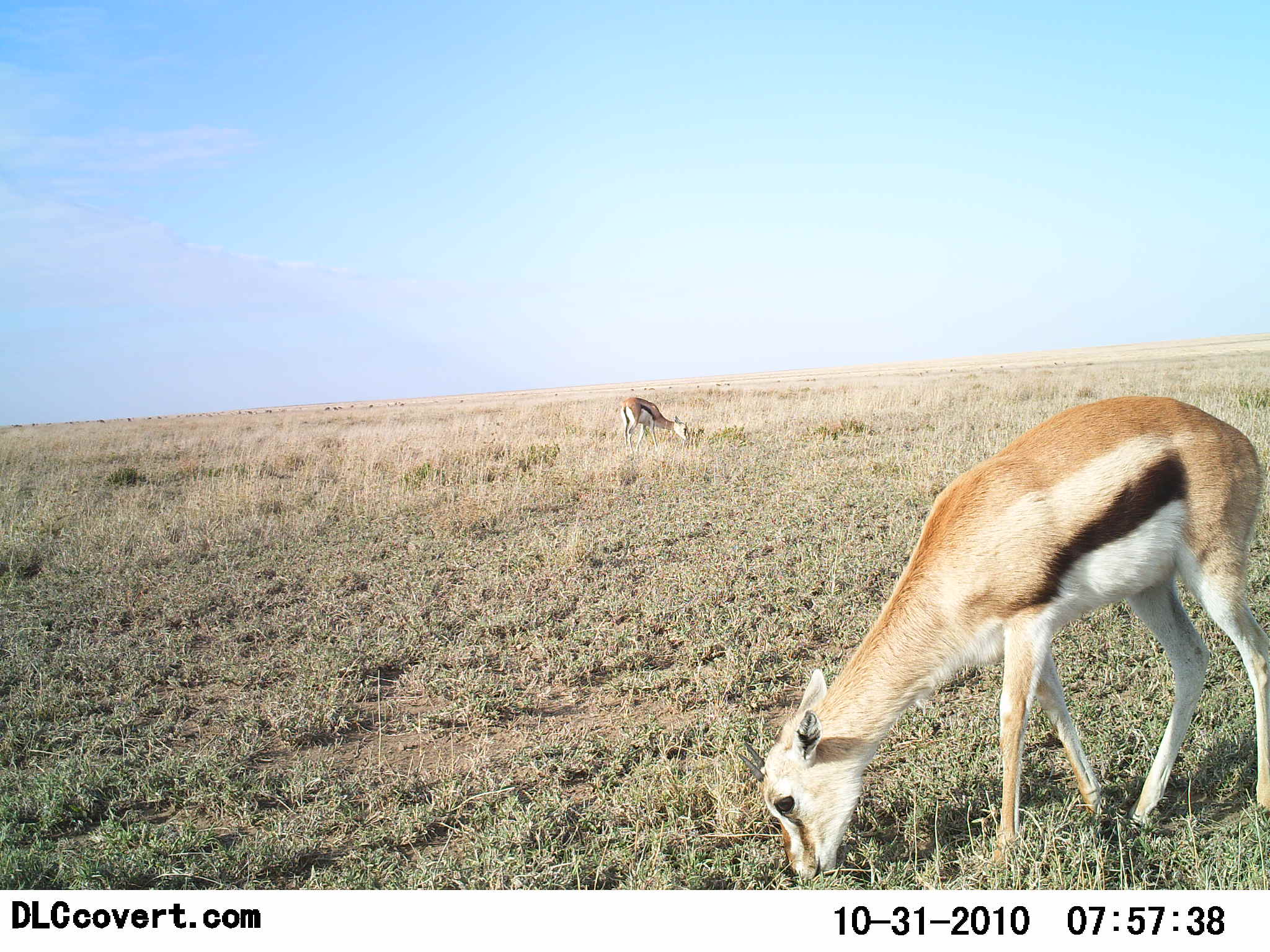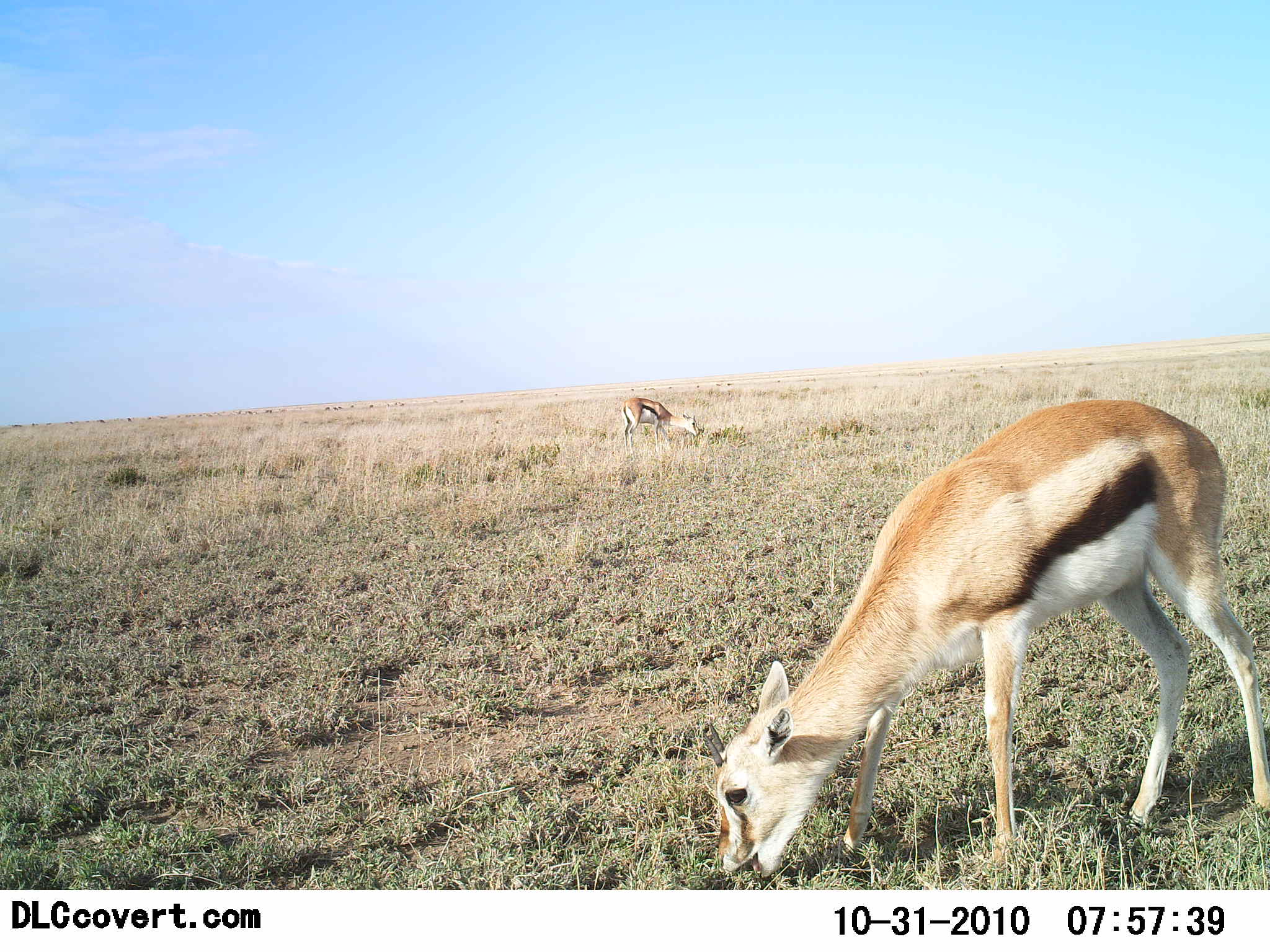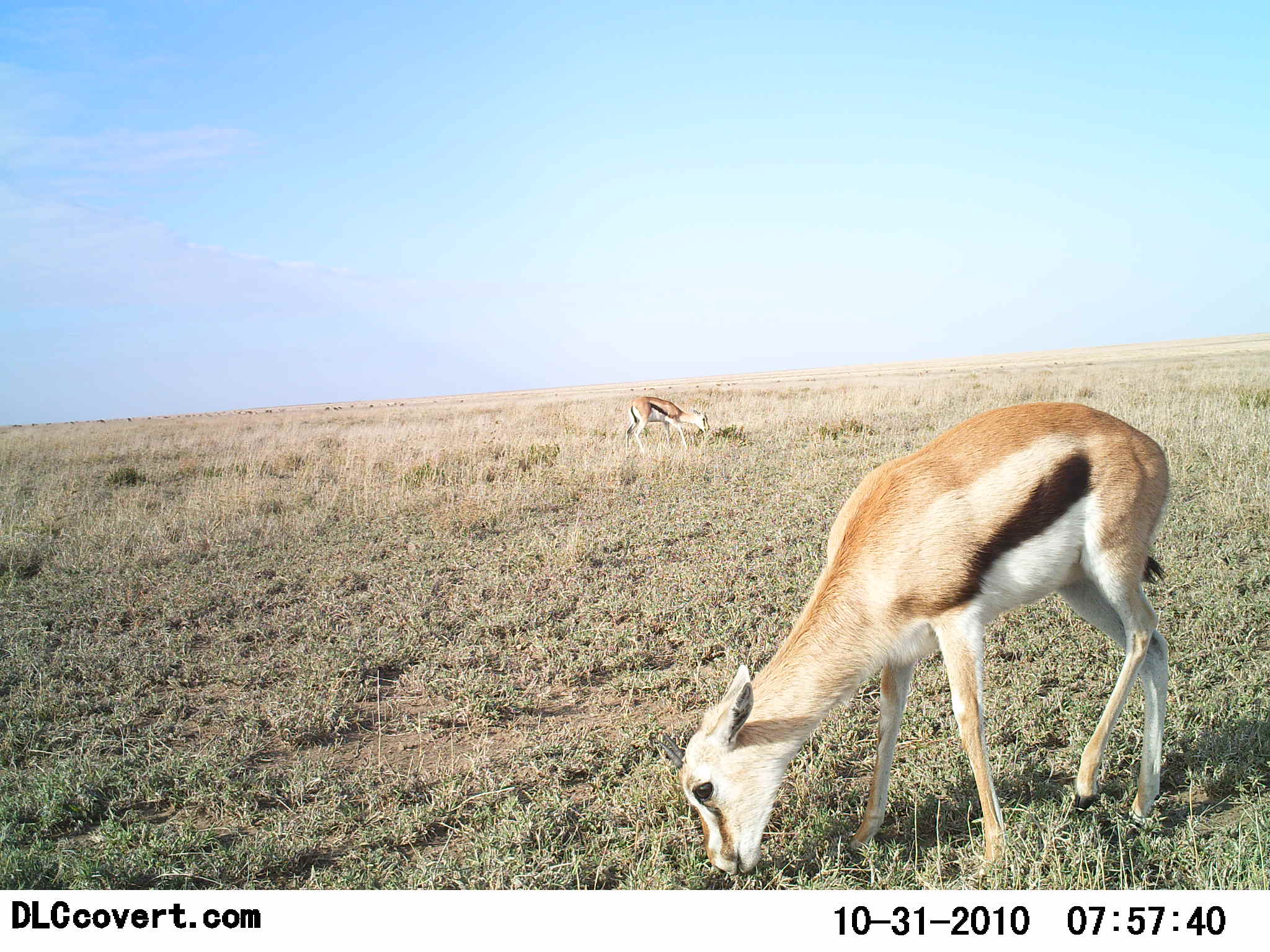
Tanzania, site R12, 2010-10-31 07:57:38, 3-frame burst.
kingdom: Animalia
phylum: Chordata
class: Mammalia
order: Artiodactyla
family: Bovidae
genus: Eudorcas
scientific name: Eudorcas thomsonii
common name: thomson's gazelle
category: gazellethomsons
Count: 2.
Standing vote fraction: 20%.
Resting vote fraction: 0%.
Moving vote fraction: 7%.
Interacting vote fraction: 0%.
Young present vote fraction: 0%.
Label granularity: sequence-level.